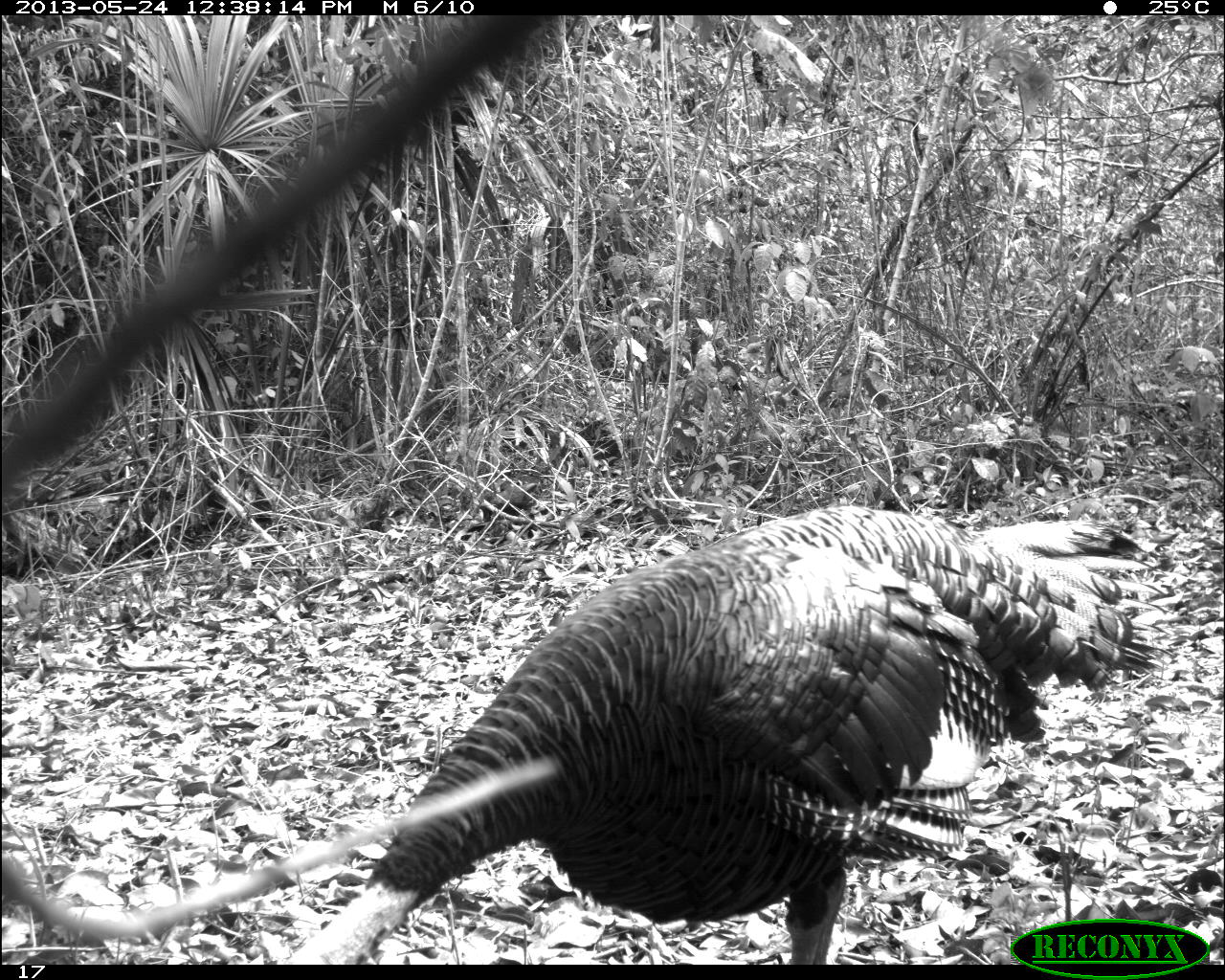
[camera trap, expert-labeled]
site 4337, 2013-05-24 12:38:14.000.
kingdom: Animalia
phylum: Chordata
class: Aves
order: Galliformes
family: Phasianidae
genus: Meleagris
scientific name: Meleagris ocellata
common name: ocellated turkey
Meleagris ocellata (ocellated turkey), count 1, sex male.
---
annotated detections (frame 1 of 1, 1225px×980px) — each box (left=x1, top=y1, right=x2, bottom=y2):
meleagris ocellata: (left=282, top=504, right=1171, bottom=964)